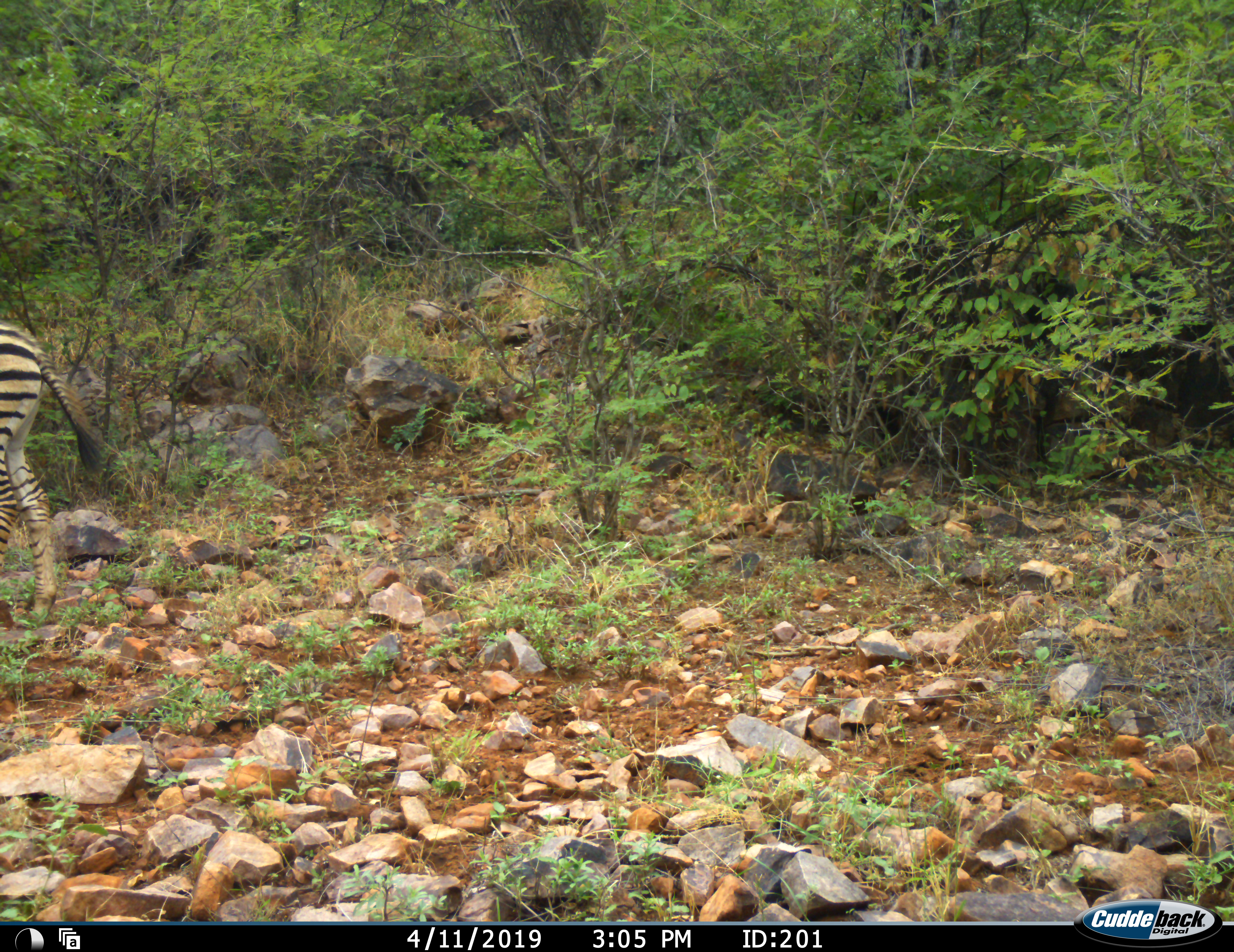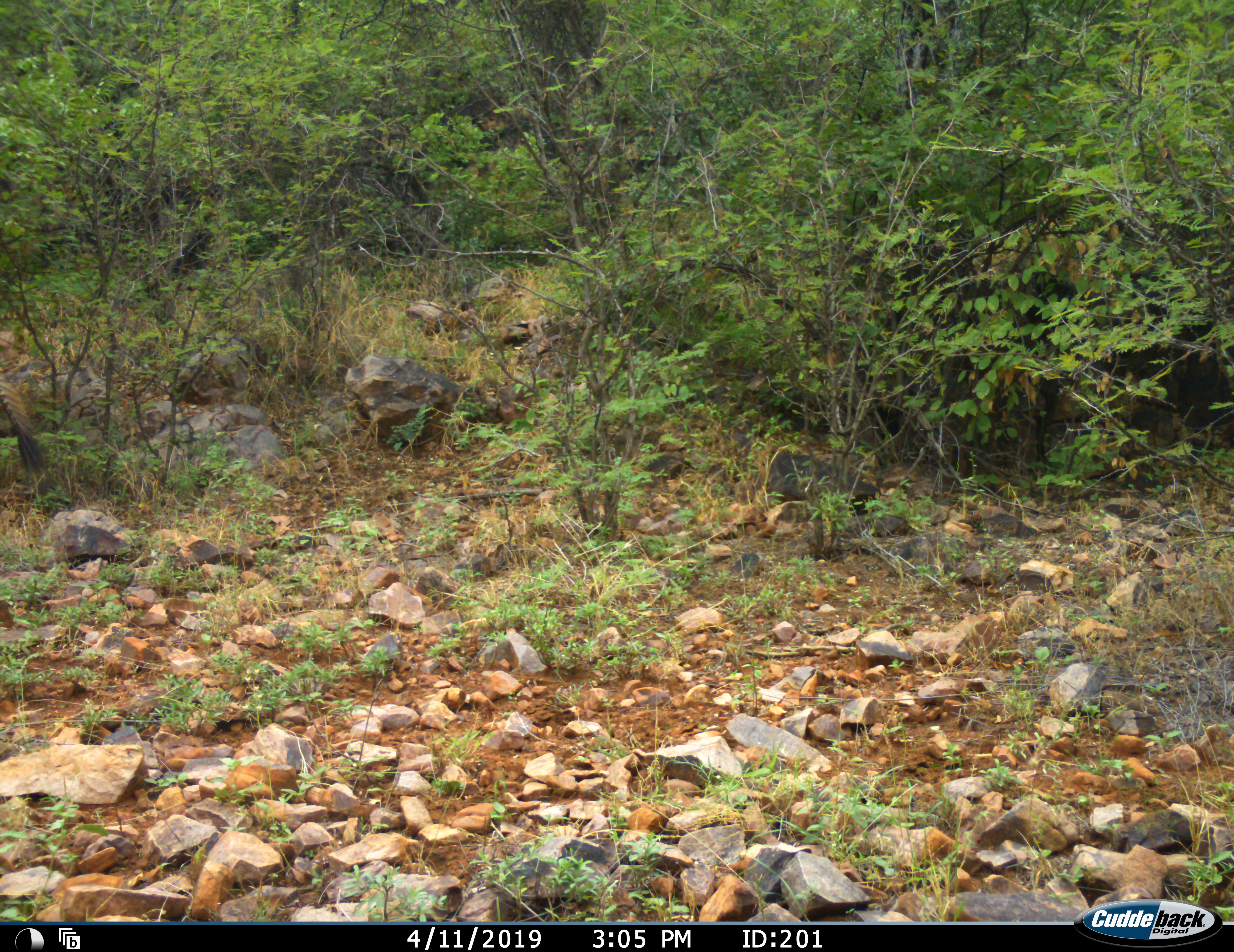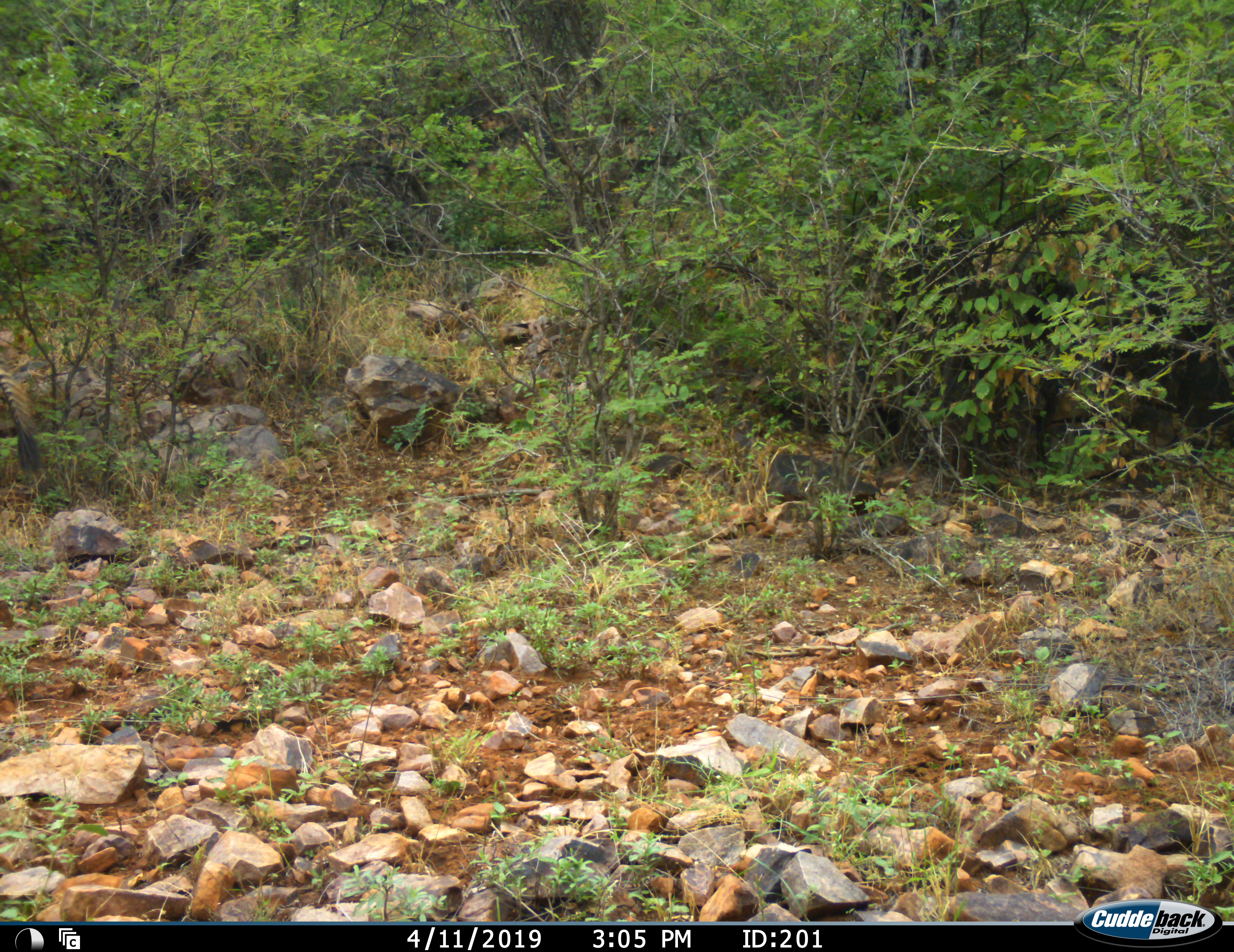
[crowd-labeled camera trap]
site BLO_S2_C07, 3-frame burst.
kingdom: Animalia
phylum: Chordata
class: Mammalia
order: Perissodactyla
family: Equidae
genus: Equus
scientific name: Equus quagga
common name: plains zebra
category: zebraplains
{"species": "zebraplains (plains zebra) (Equus quagga)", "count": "1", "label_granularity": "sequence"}